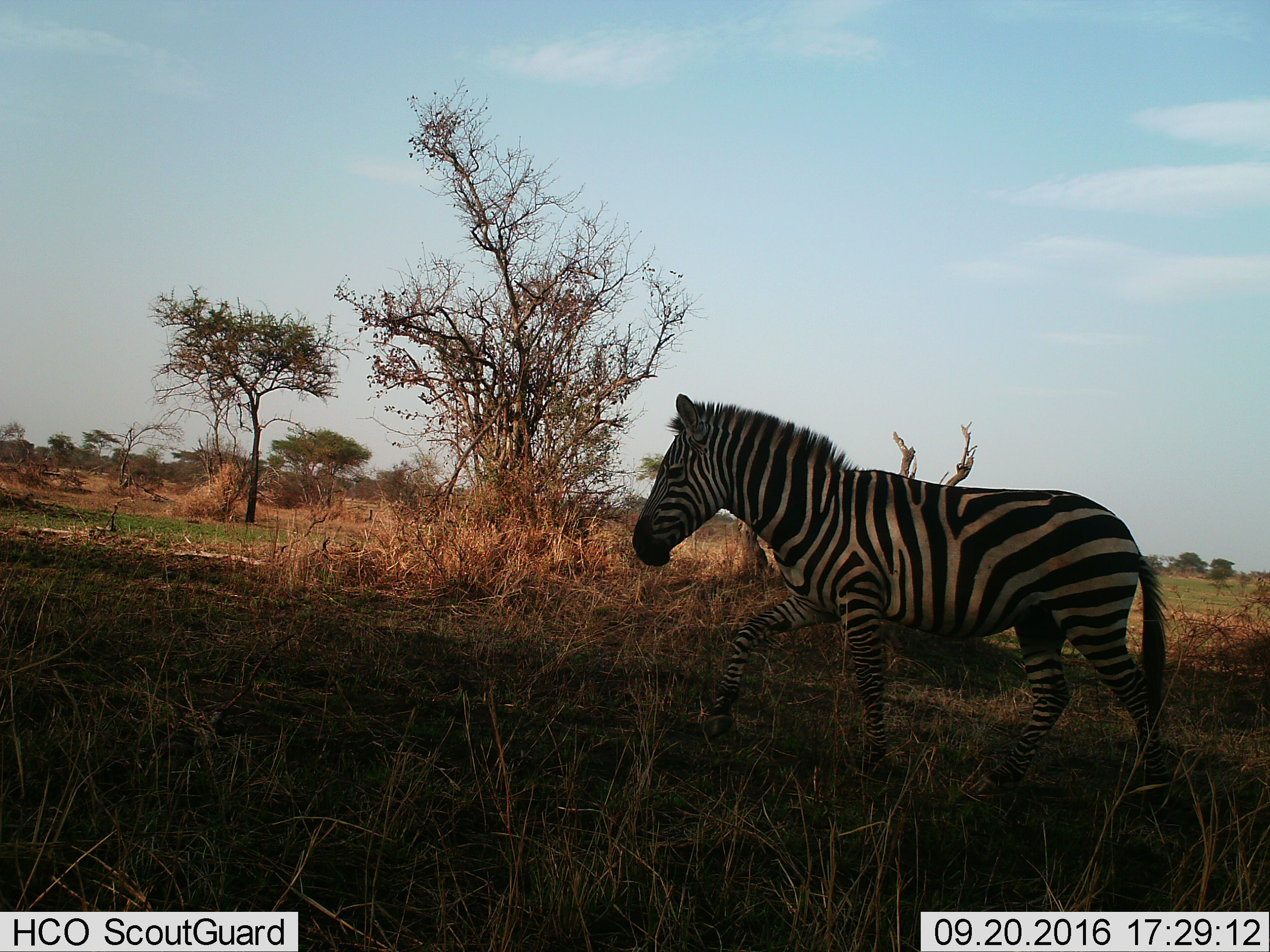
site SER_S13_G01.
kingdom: Animalia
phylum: Chordata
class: Mammalia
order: Perissodactyla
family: Equidae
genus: Equus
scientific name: Equus quagga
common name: plains zebra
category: zebraplains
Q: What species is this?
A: Zebraplains (plains zebra) (Equus quagga).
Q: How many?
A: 1.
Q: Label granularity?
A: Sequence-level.